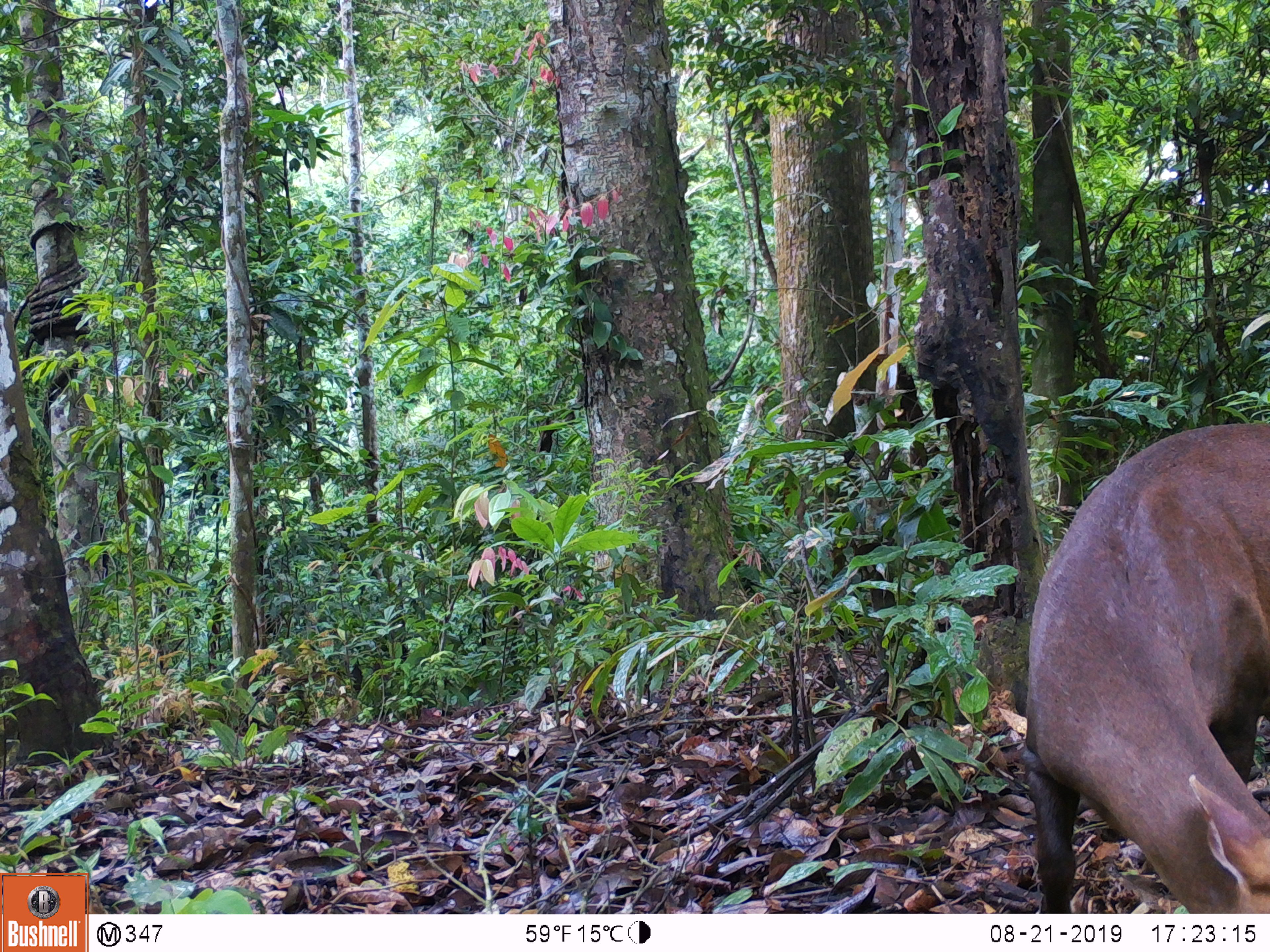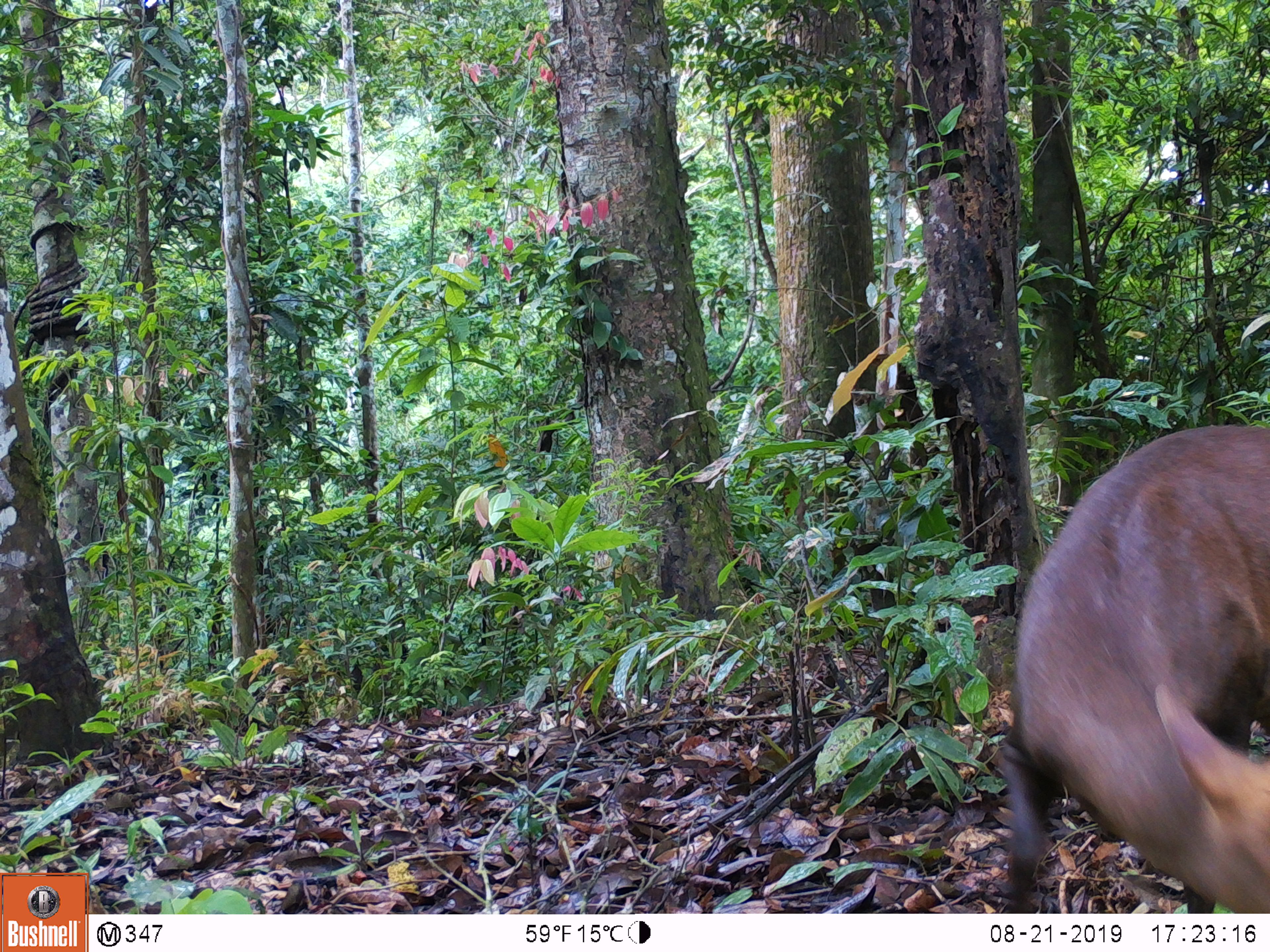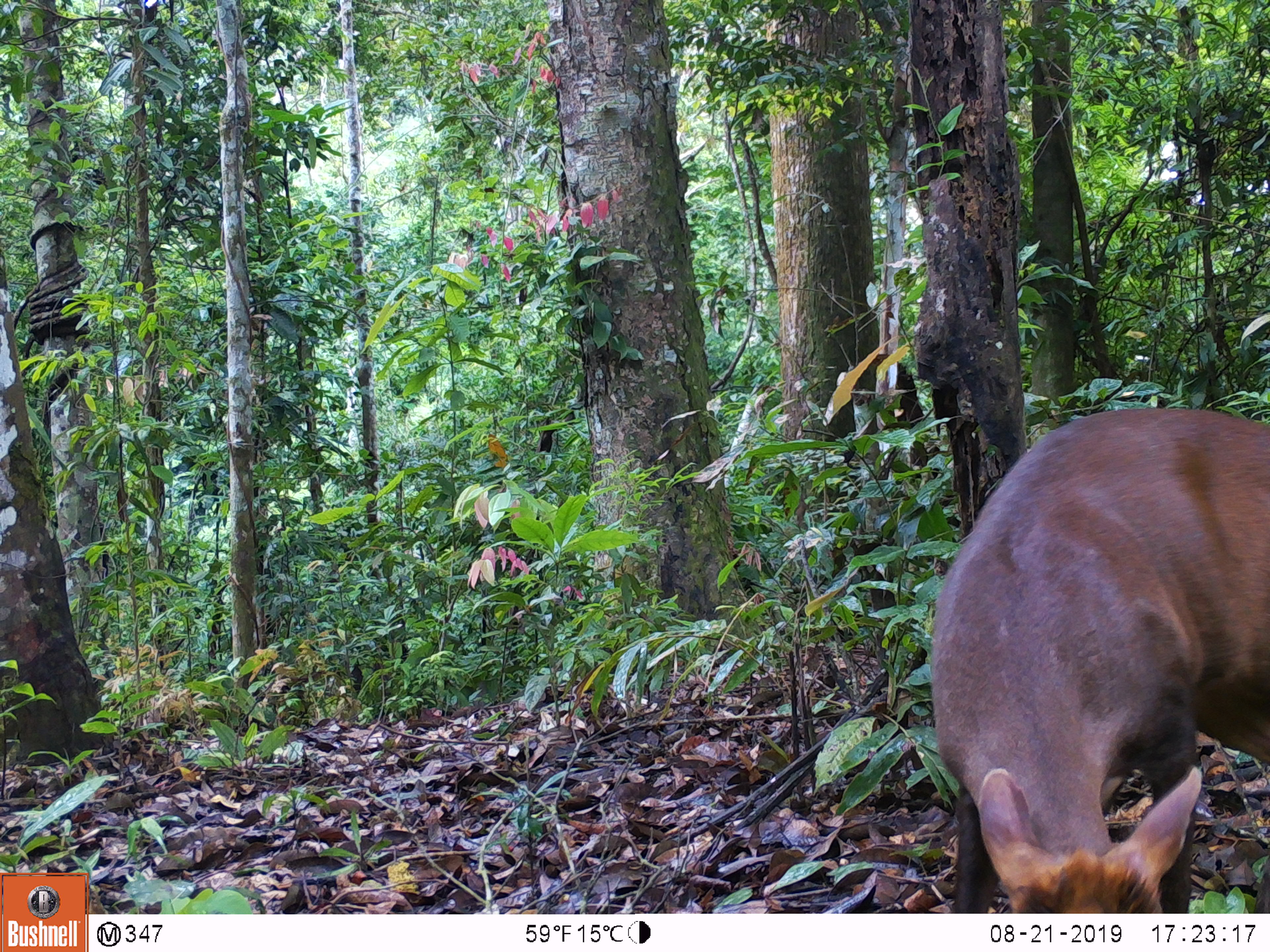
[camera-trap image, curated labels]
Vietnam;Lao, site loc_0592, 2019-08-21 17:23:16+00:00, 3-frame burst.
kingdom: Animalia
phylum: Chordata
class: Mammalia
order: Artiodactyla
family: Cervidae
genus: Muntiacus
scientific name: Muntiacus rooseveltorum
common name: roosevelt's muntjac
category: roosevelts muntjac group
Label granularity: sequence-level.